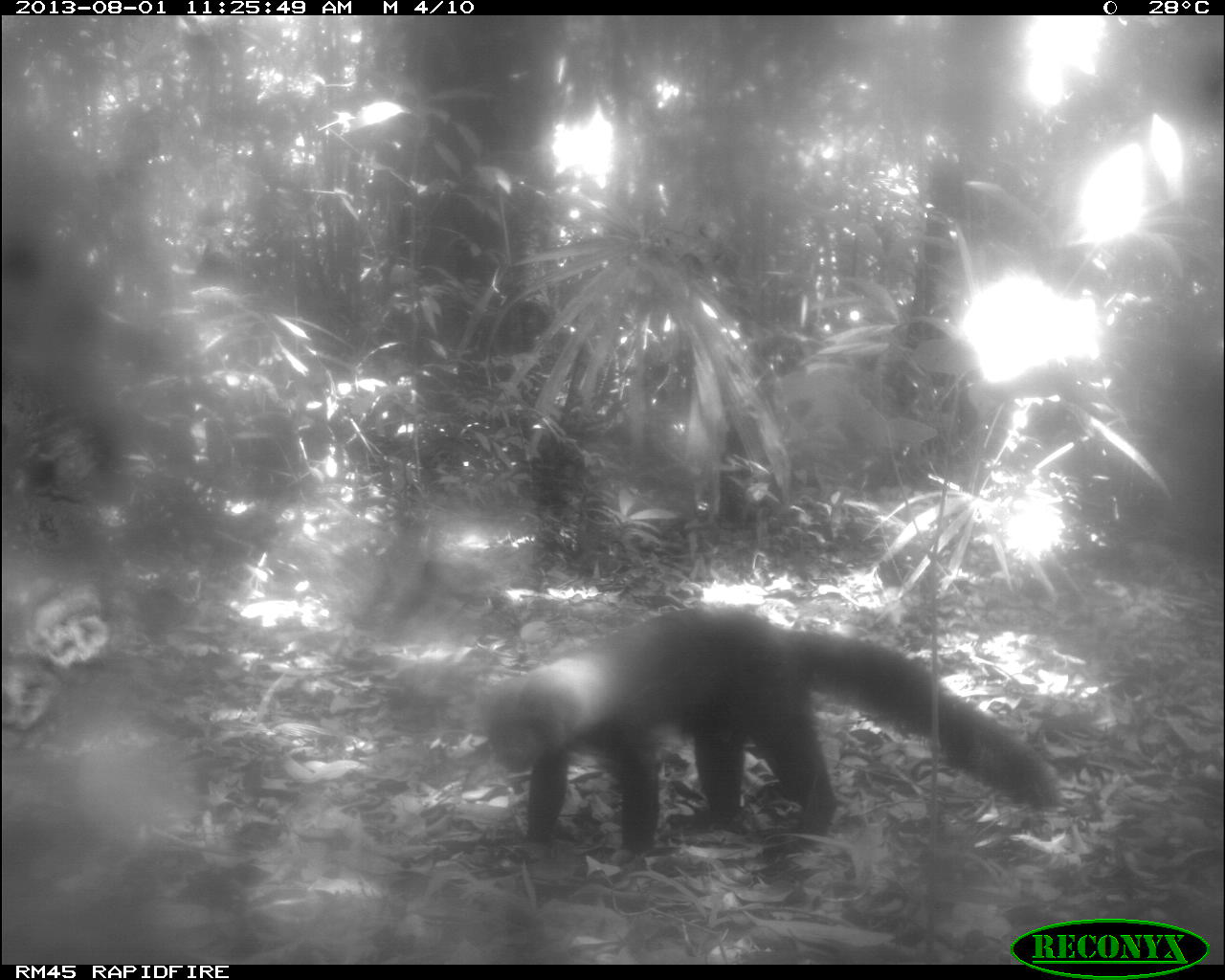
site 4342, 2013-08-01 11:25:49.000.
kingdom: Animalia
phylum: Chordata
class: Mammalia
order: Carnivora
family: Mustelidae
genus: Eira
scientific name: Eira barbara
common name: tayra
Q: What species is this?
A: Eira barbara (tayra).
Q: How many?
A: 1.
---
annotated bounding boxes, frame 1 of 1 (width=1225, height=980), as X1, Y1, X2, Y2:
eira barbara: 474, 605, 1064, 854